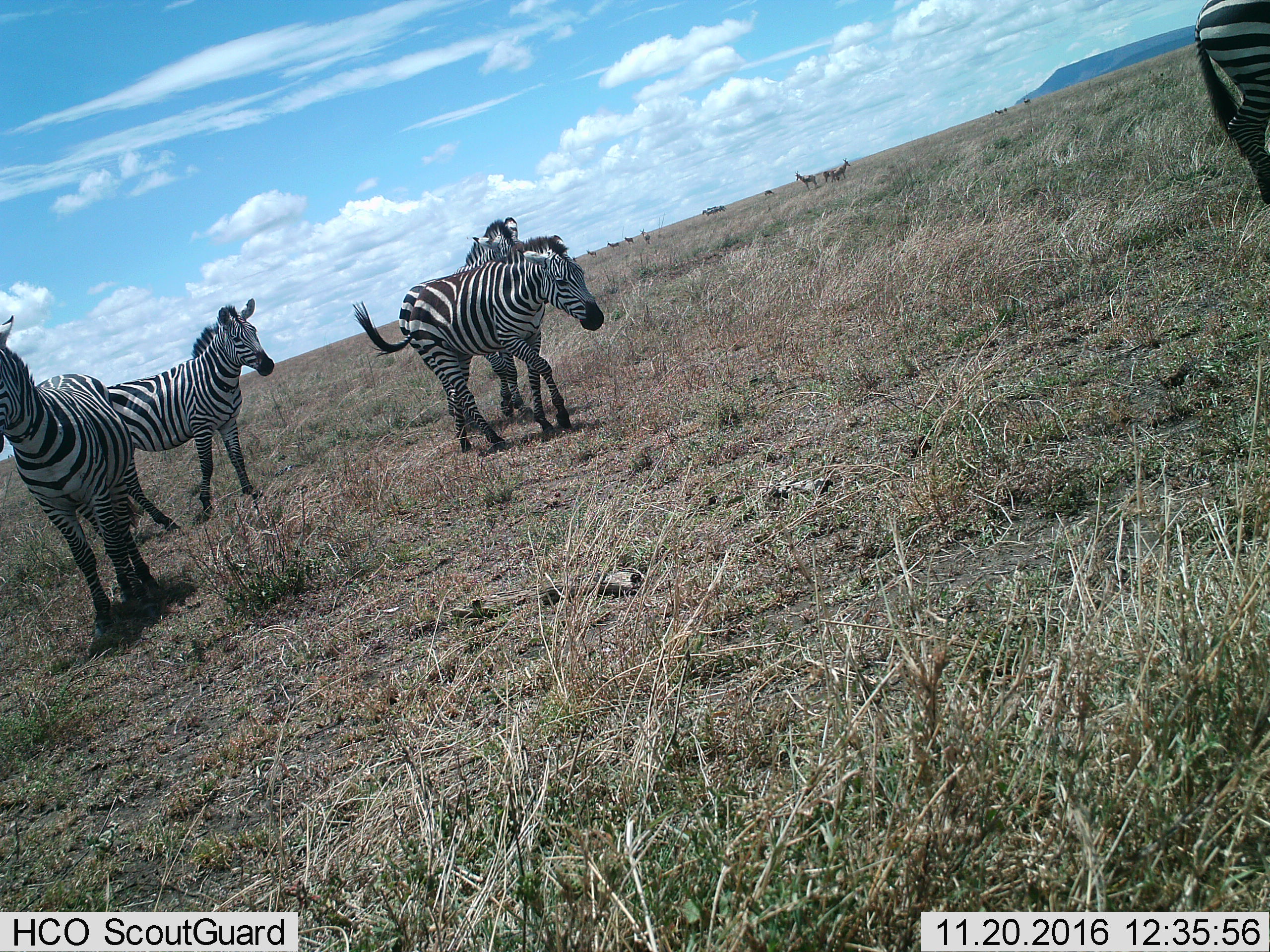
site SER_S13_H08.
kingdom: Animalia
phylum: Chordata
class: Mammalia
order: Artiodactyla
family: Bovidae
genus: Alcelaphus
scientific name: Alcelaphus buselaphus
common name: hartebeest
Hartebeest (Alcelaphus buselaphus), count 11-50. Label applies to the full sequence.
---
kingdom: Animalia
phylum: Chordata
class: Mammalia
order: Perissodactyla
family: Equidae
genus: Equus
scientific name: Equus quagga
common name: plains zebra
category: zebraplains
Zebraplains (plains zebra) (Equus quagga), count 5. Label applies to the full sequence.